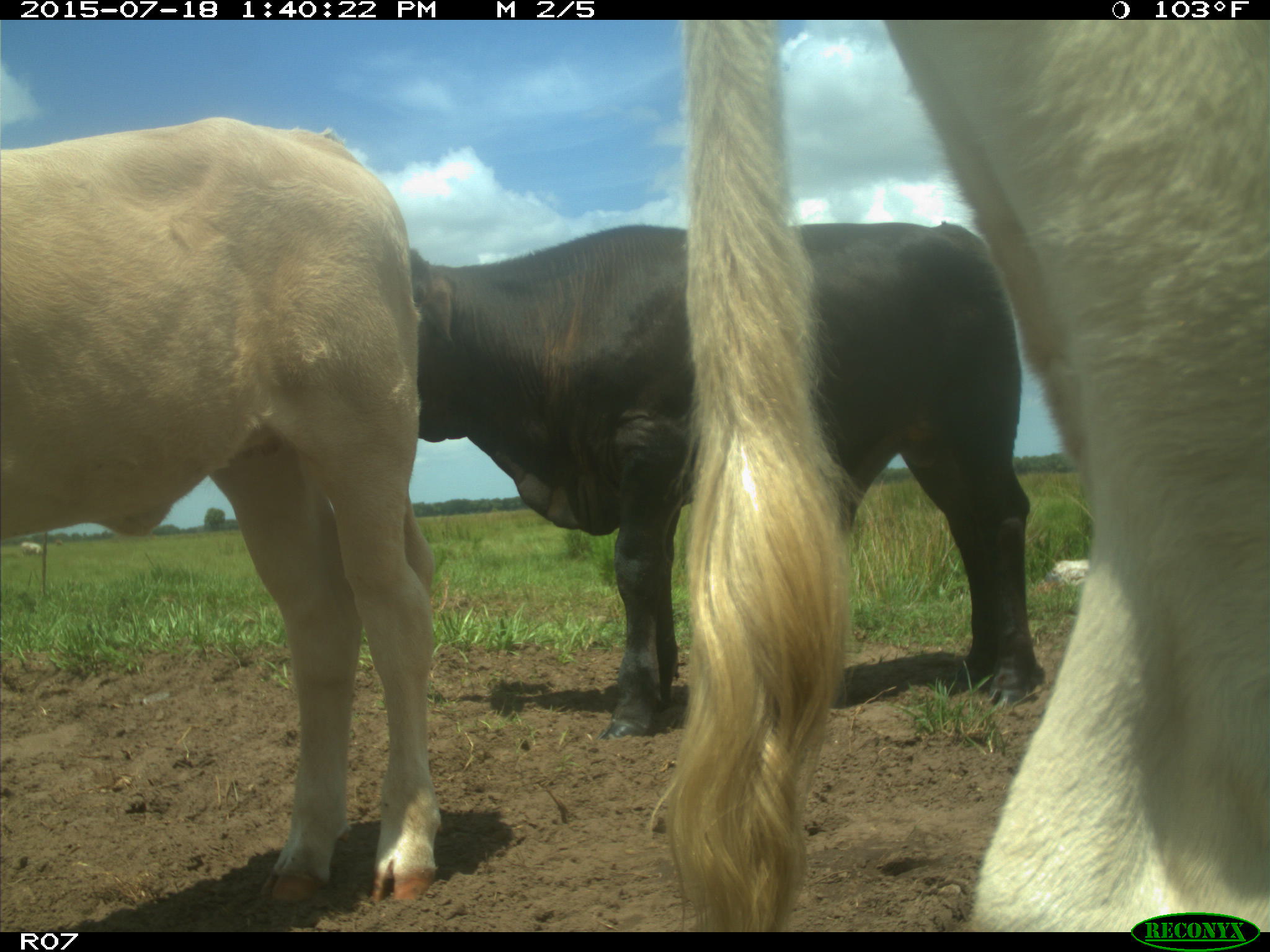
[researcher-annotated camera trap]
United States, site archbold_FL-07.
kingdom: Animalia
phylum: Chordata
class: Mammalia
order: Artiodactyla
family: Bovidae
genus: Bos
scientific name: Bos taurus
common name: domestic cow